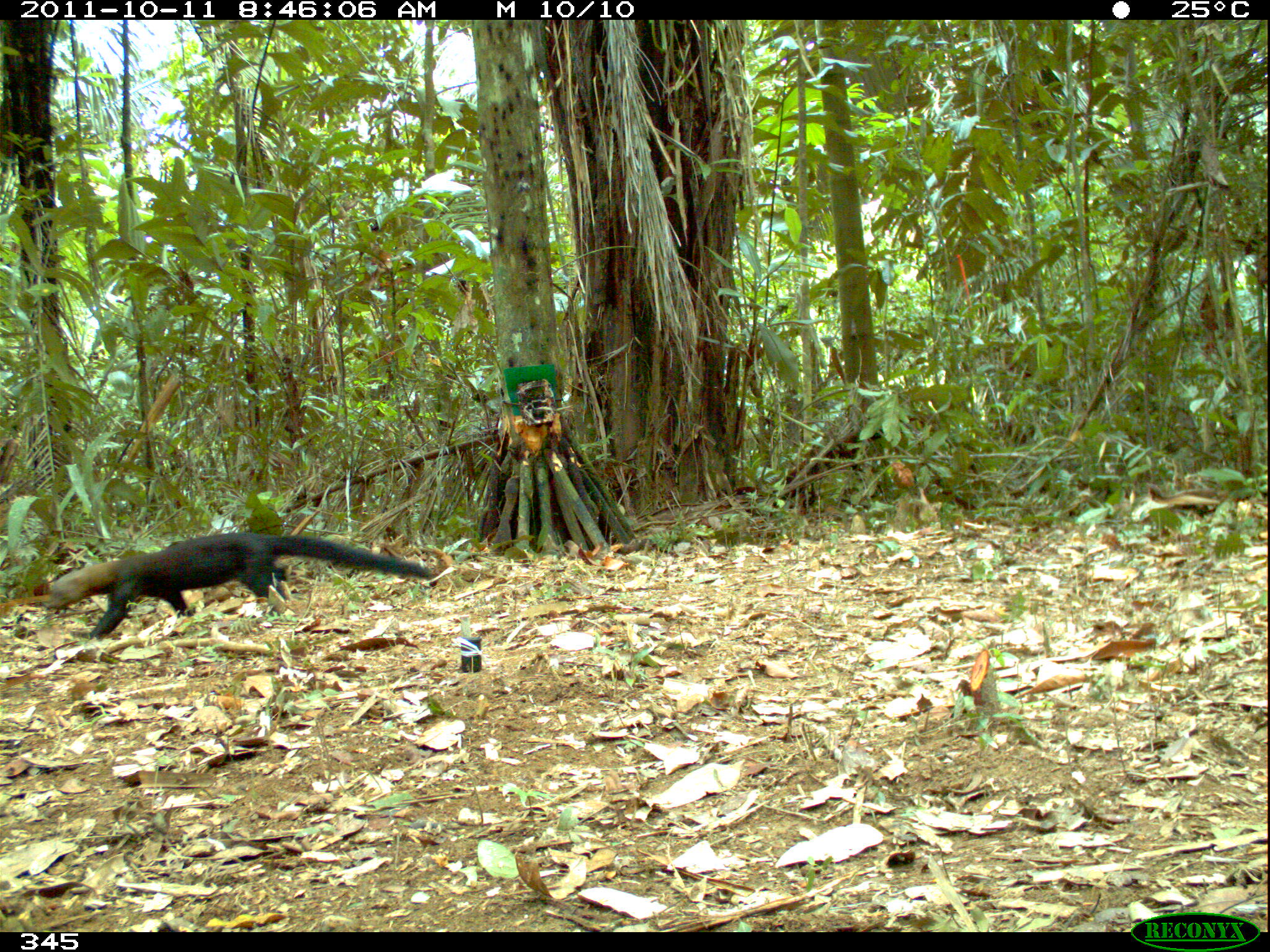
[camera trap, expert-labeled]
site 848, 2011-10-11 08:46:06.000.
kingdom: Animalia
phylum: Chordata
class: Mammalia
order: Carnivora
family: Mustelidae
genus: Eira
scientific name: Eira barbara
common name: tayra